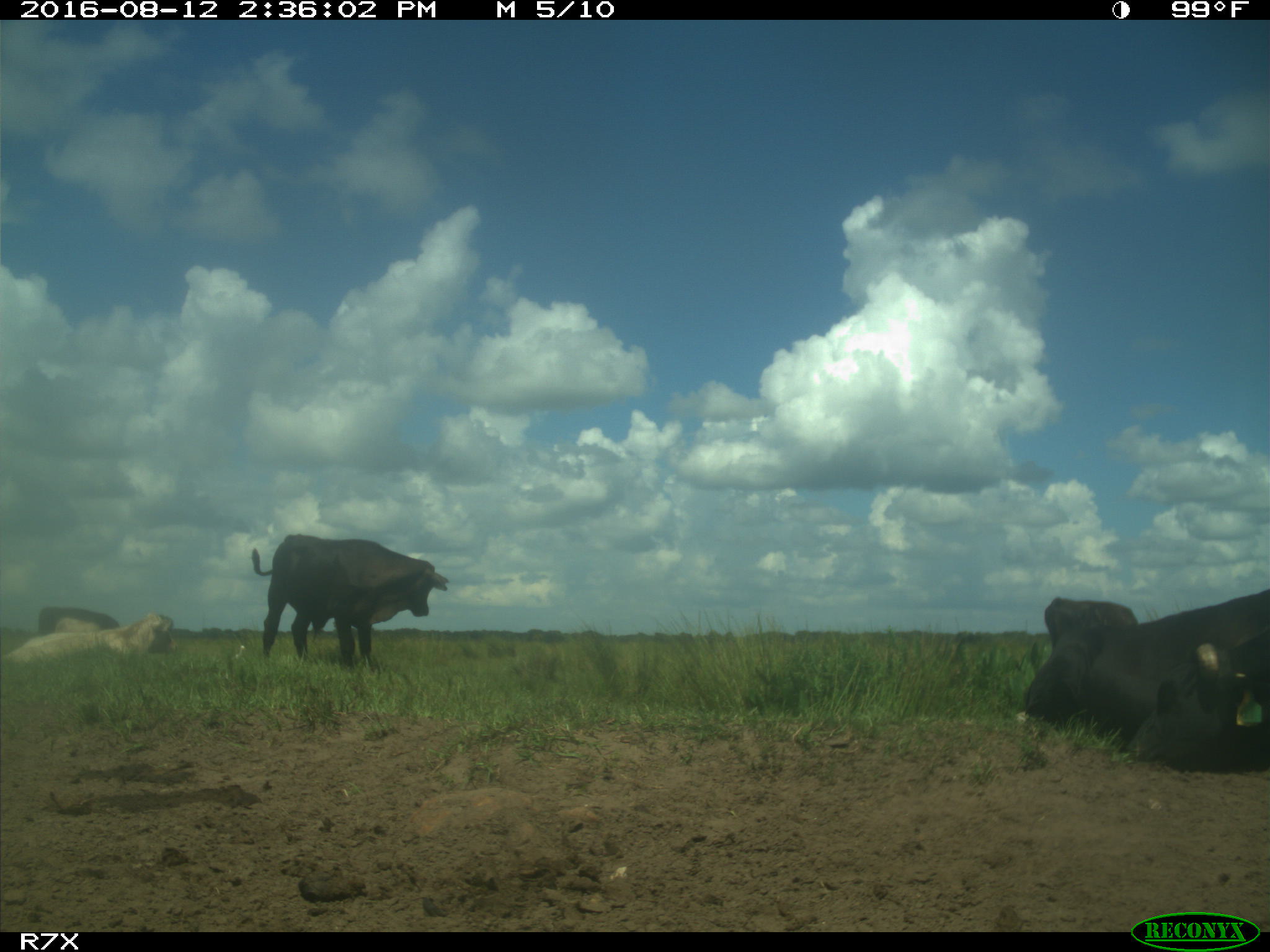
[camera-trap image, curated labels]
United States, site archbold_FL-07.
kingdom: Animalia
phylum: Chordata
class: Mammalia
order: Artiodactyla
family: Bovidae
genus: Bos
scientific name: Bos taurus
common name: domestic cow